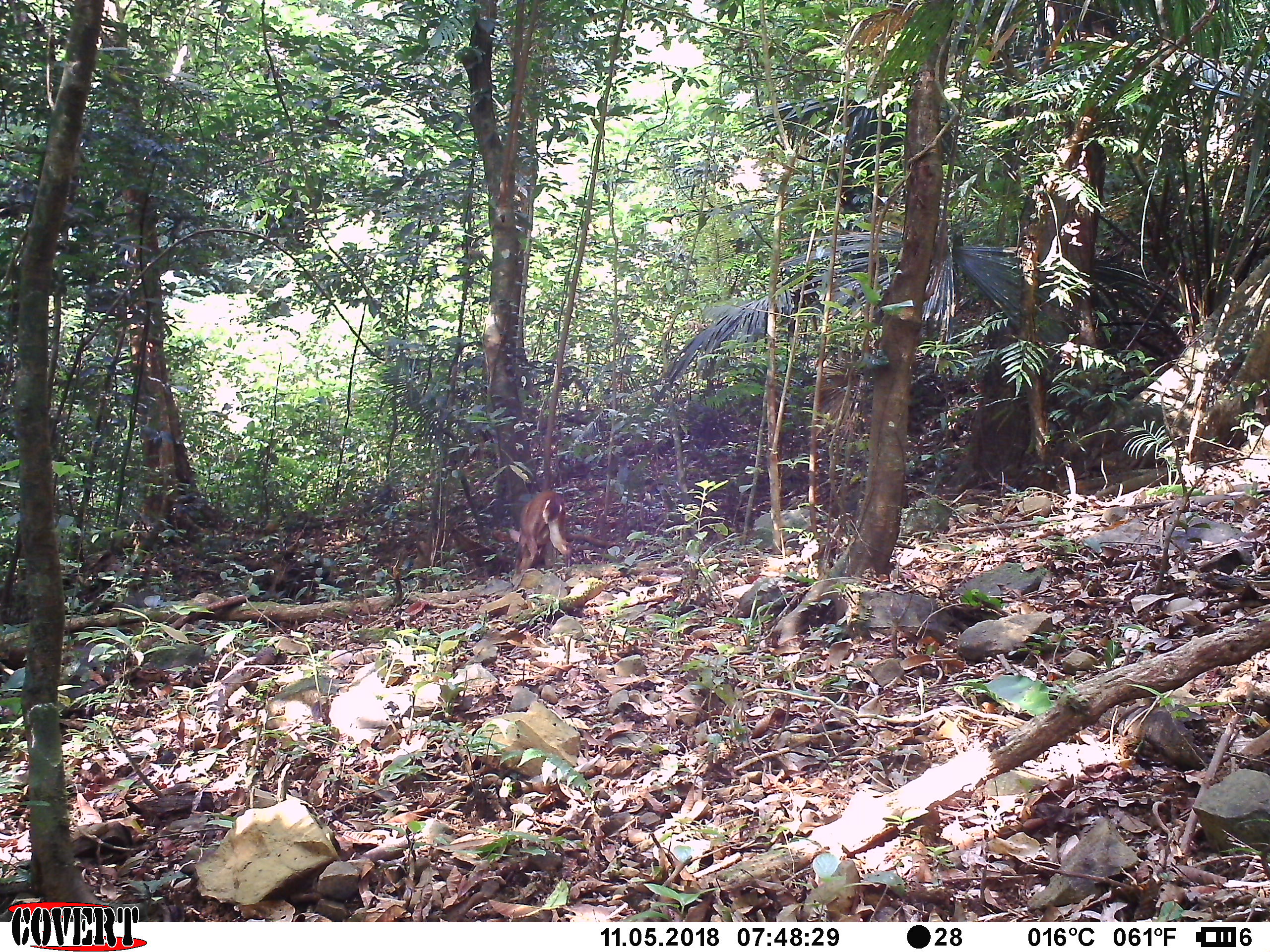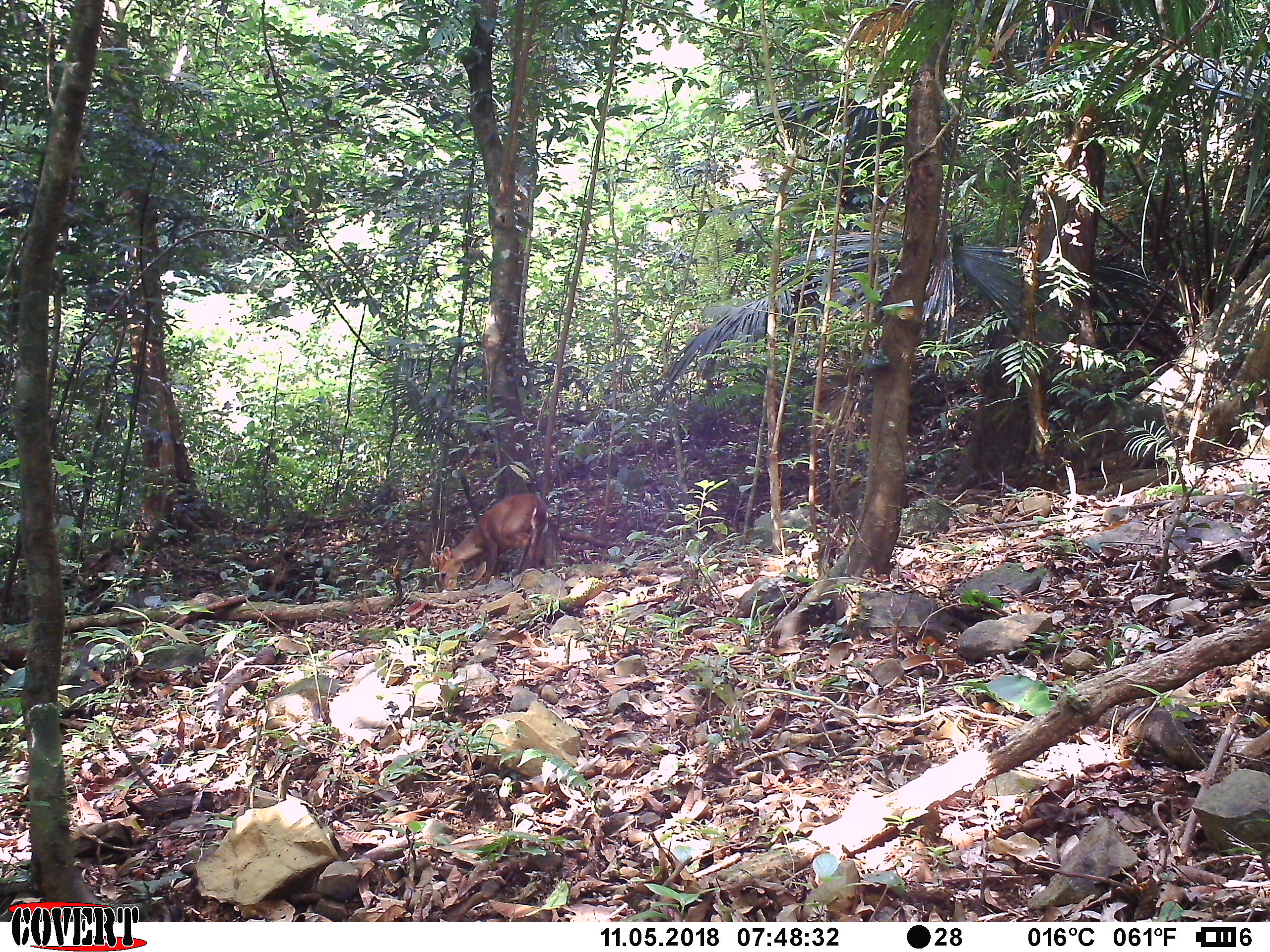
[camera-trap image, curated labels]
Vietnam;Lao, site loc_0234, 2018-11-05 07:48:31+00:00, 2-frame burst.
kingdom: Animalia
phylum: Chordata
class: Mammalia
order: Artiodactyla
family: Cervidae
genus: Muntiacus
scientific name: Muntiacus vuquangensis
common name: large-antlered muntjac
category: large antlered muntjac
Large antlered muntjac (large-antlered muntjac) (Muntiacus vuquangensis). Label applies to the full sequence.